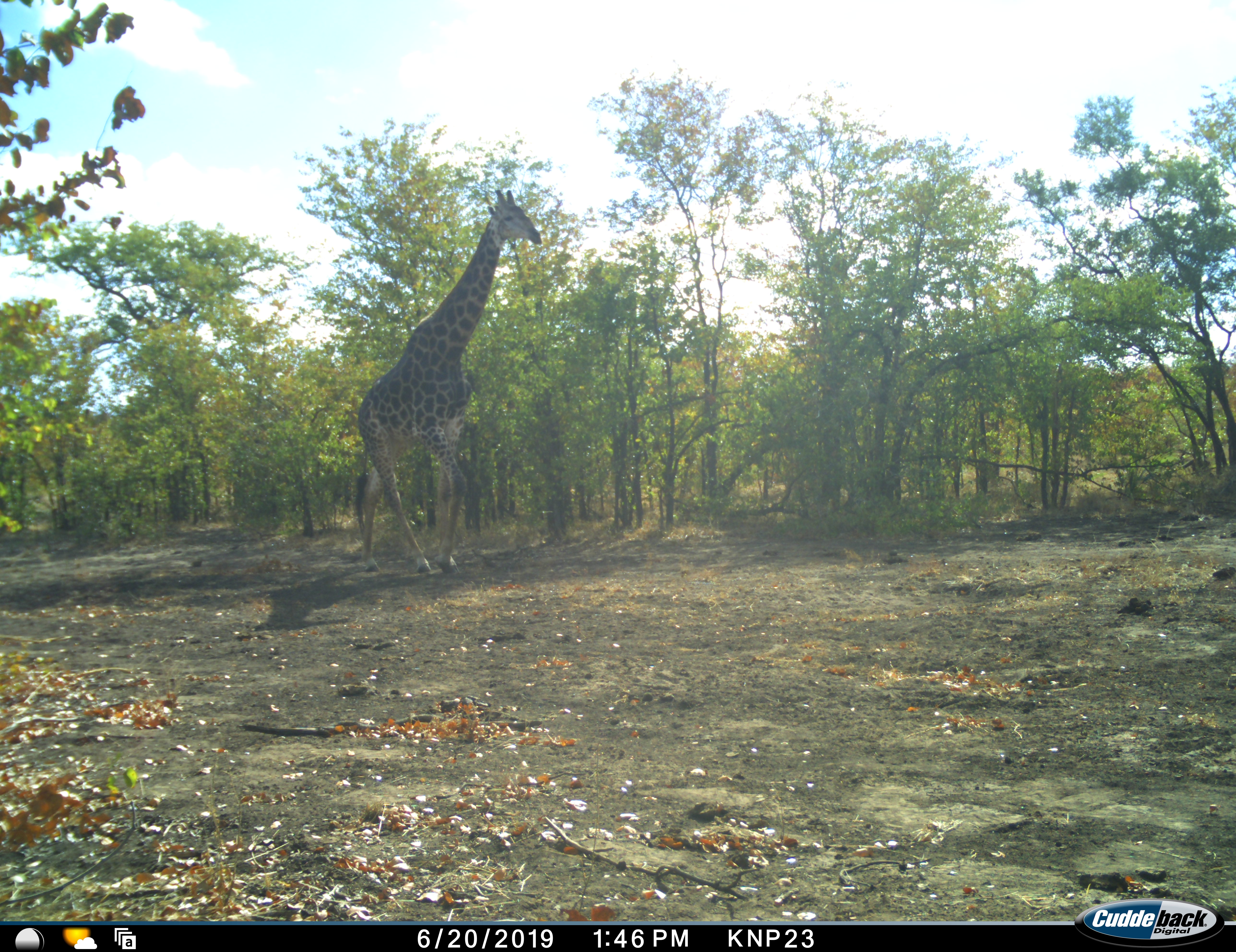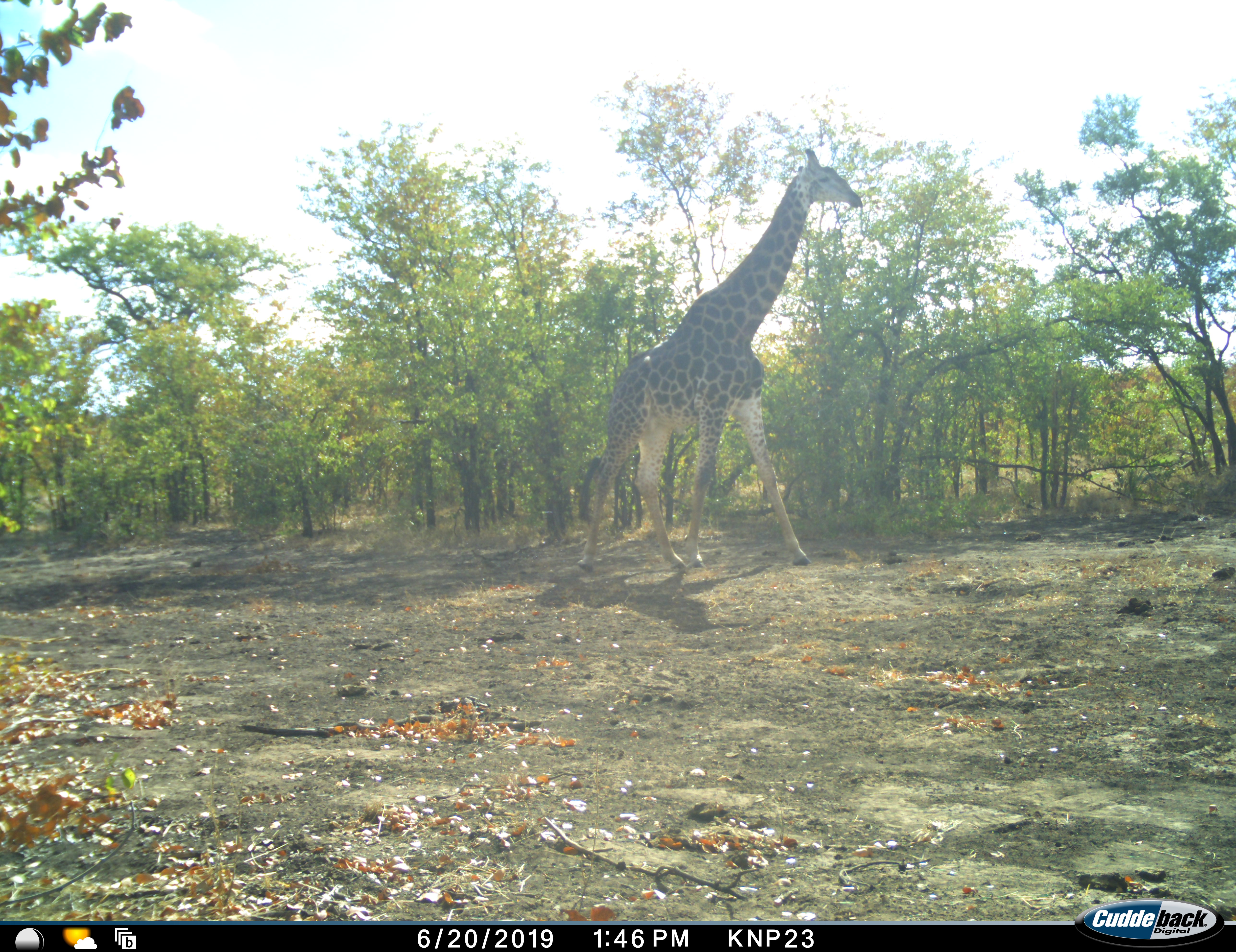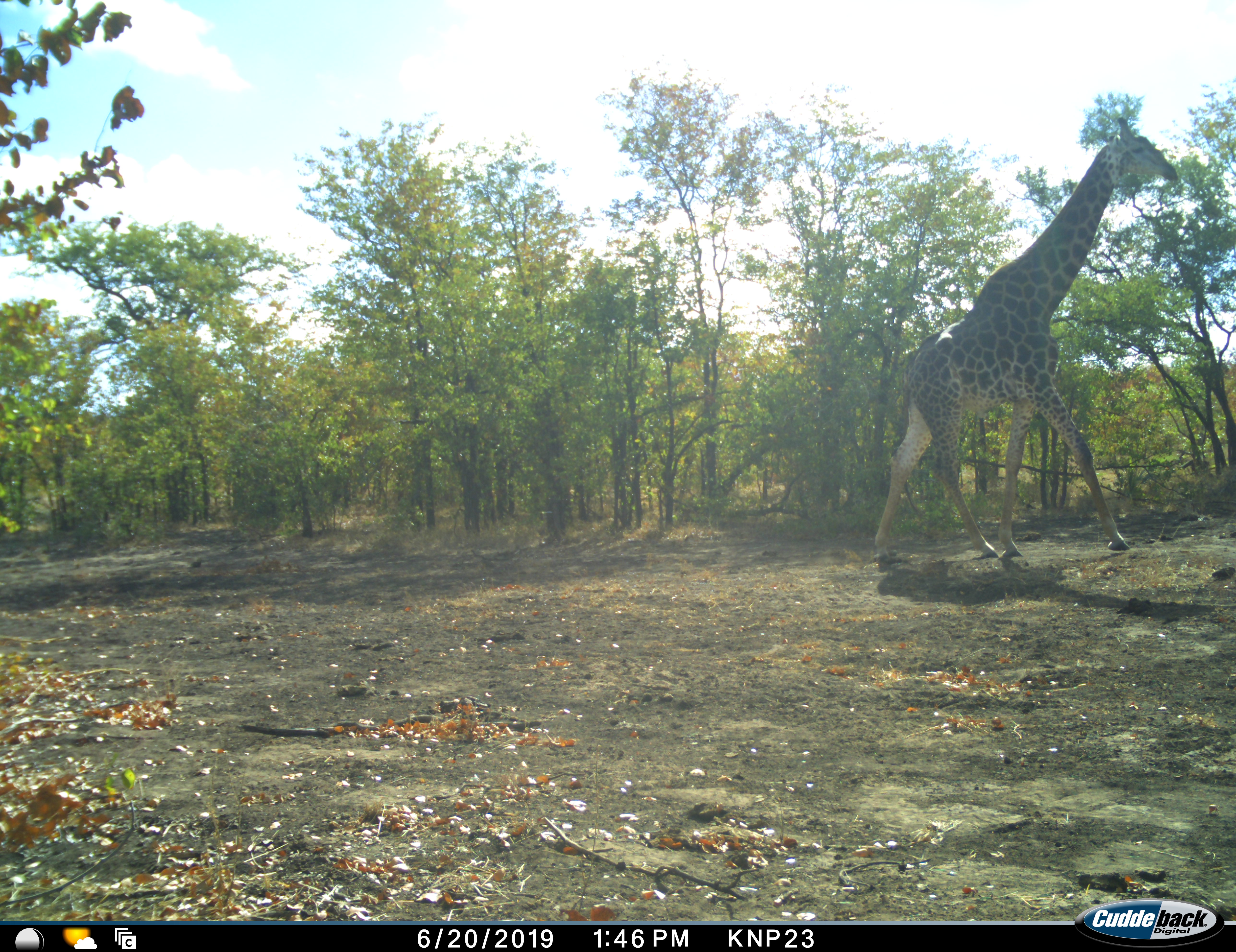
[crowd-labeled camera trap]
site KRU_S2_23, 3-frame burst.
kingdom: Animalia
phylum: Chordata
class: Mammalia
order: Artiodactyla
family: Giraffidae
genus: Giraffa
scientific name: Giraffa camelopardalis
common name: giraffe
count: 1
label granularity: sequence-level